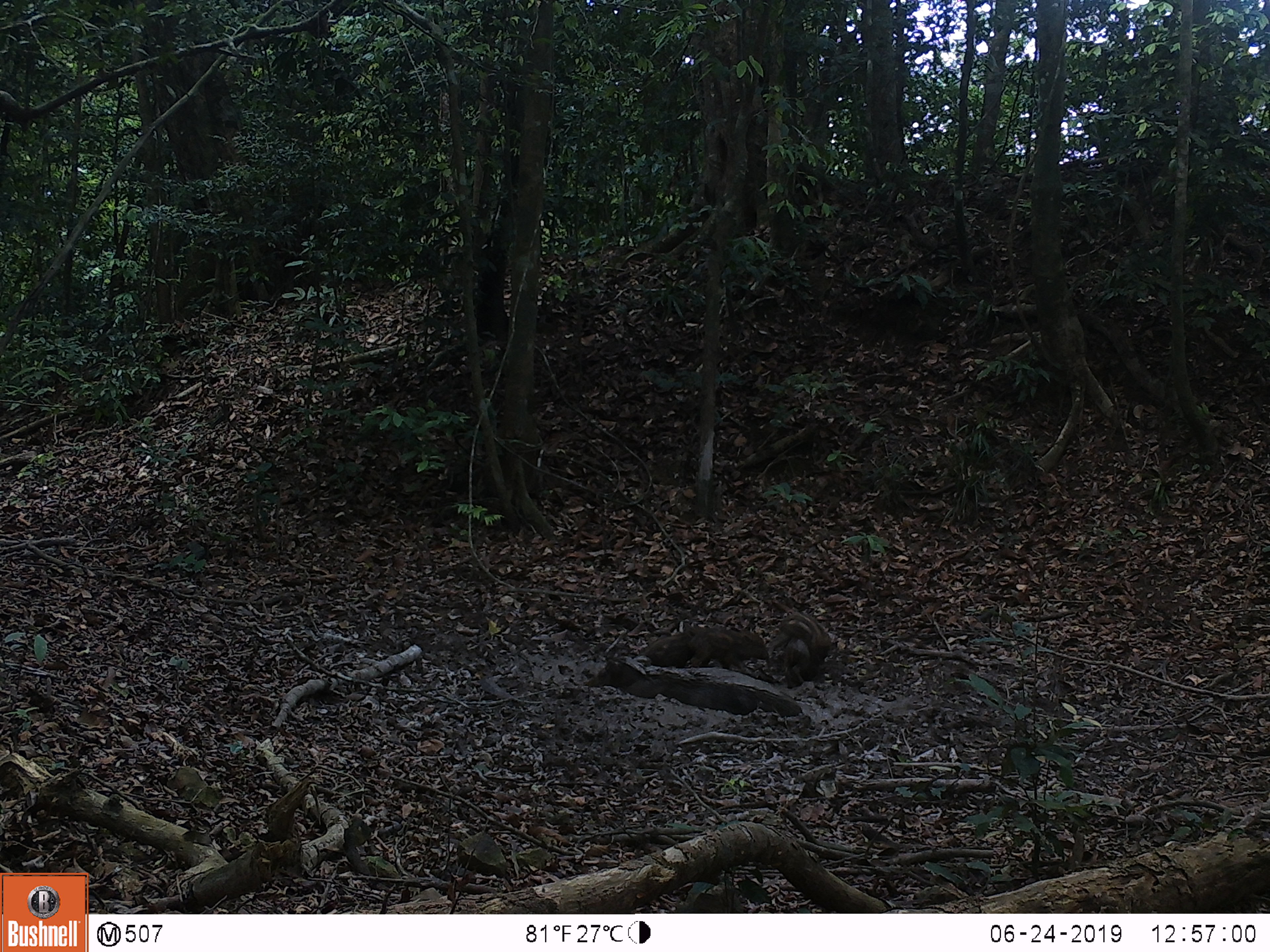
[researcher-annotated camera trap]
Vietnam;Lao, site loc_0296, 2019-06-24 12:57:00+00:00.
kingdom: Animalia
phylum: Chordata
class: Mammalia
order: Artiodactyla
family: Suidae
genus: Sus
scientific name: Sus scrofa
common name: eurasian wild pig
Eurasian wild pig (Sus scrofa). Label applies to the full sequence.